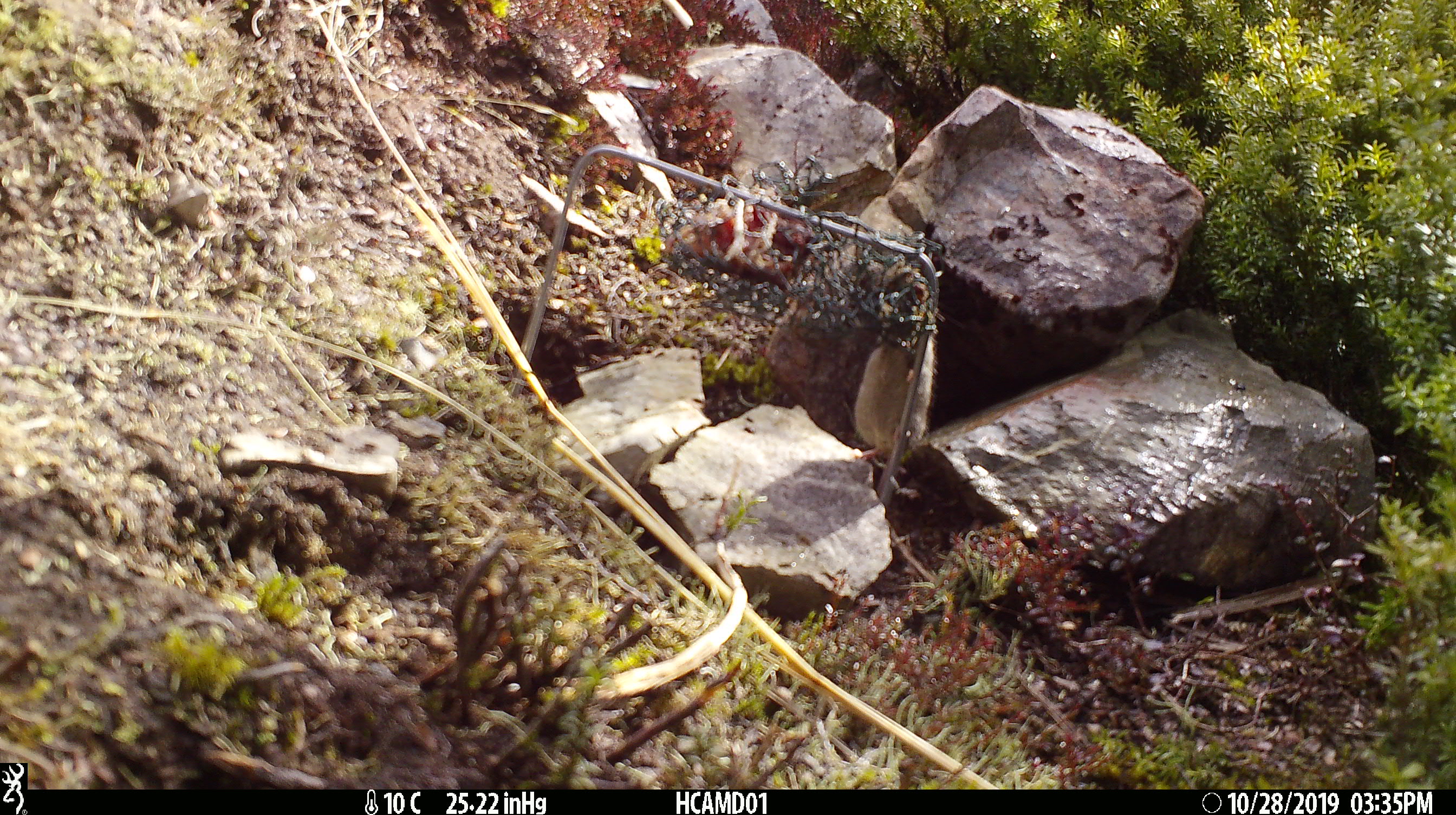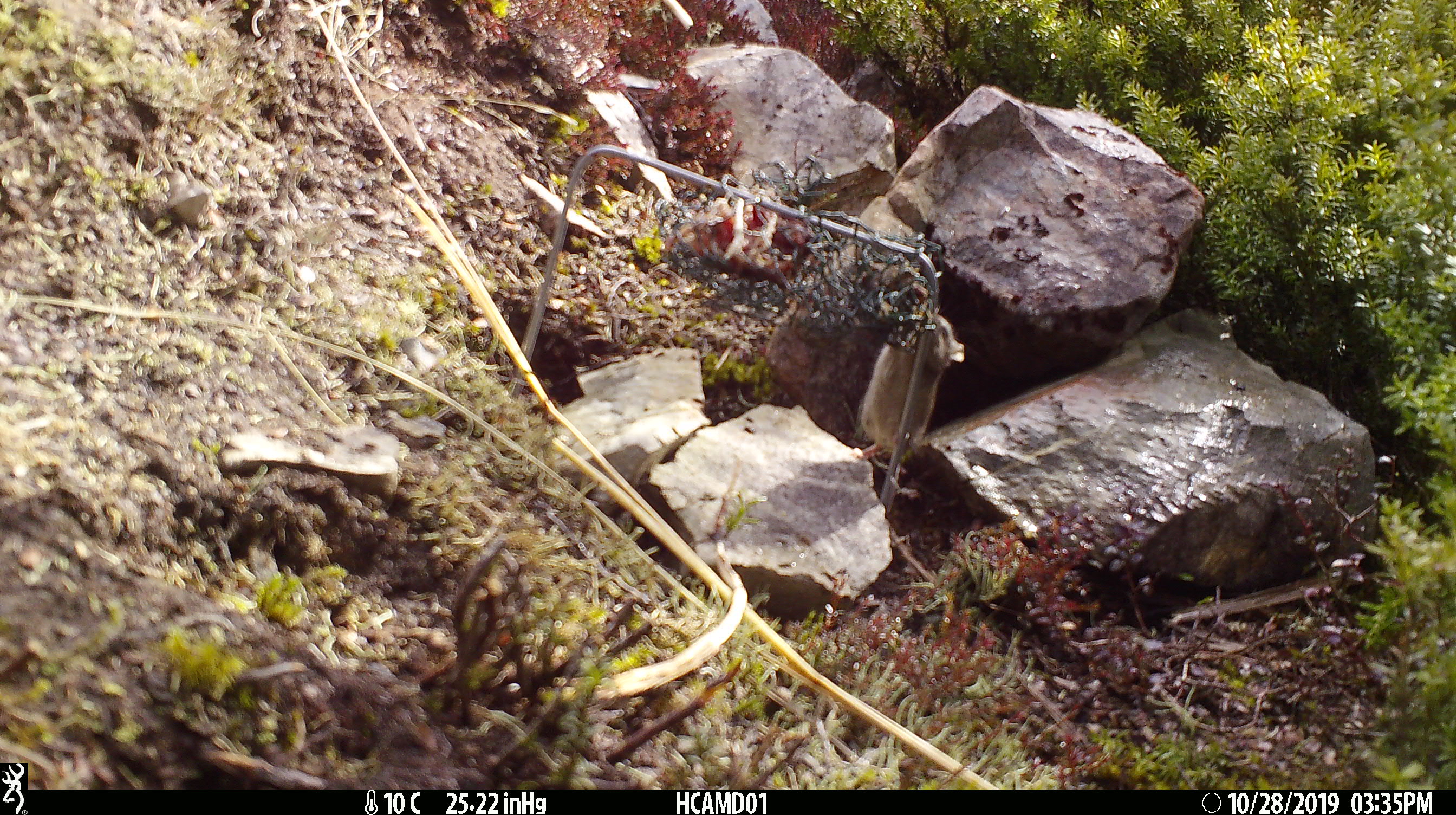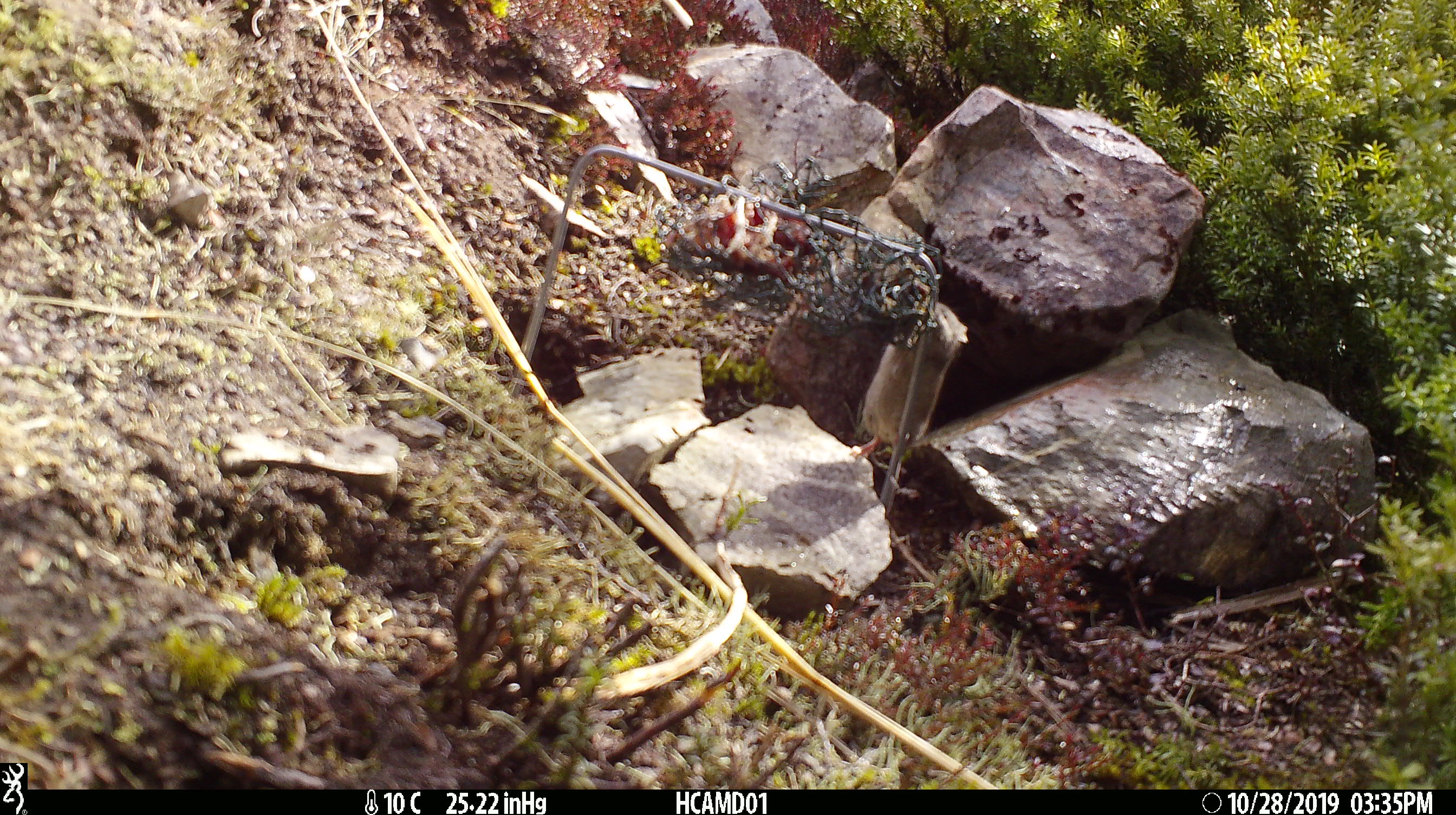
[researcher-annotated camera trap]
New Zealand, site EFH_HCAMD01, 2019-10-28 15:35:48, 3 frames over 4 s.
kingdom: Animalia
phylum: Chordata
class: Mammalia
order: Rodentia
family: Muridae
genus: Mus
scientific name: Mus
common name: mouse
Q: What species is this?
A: Mouse (Mus).